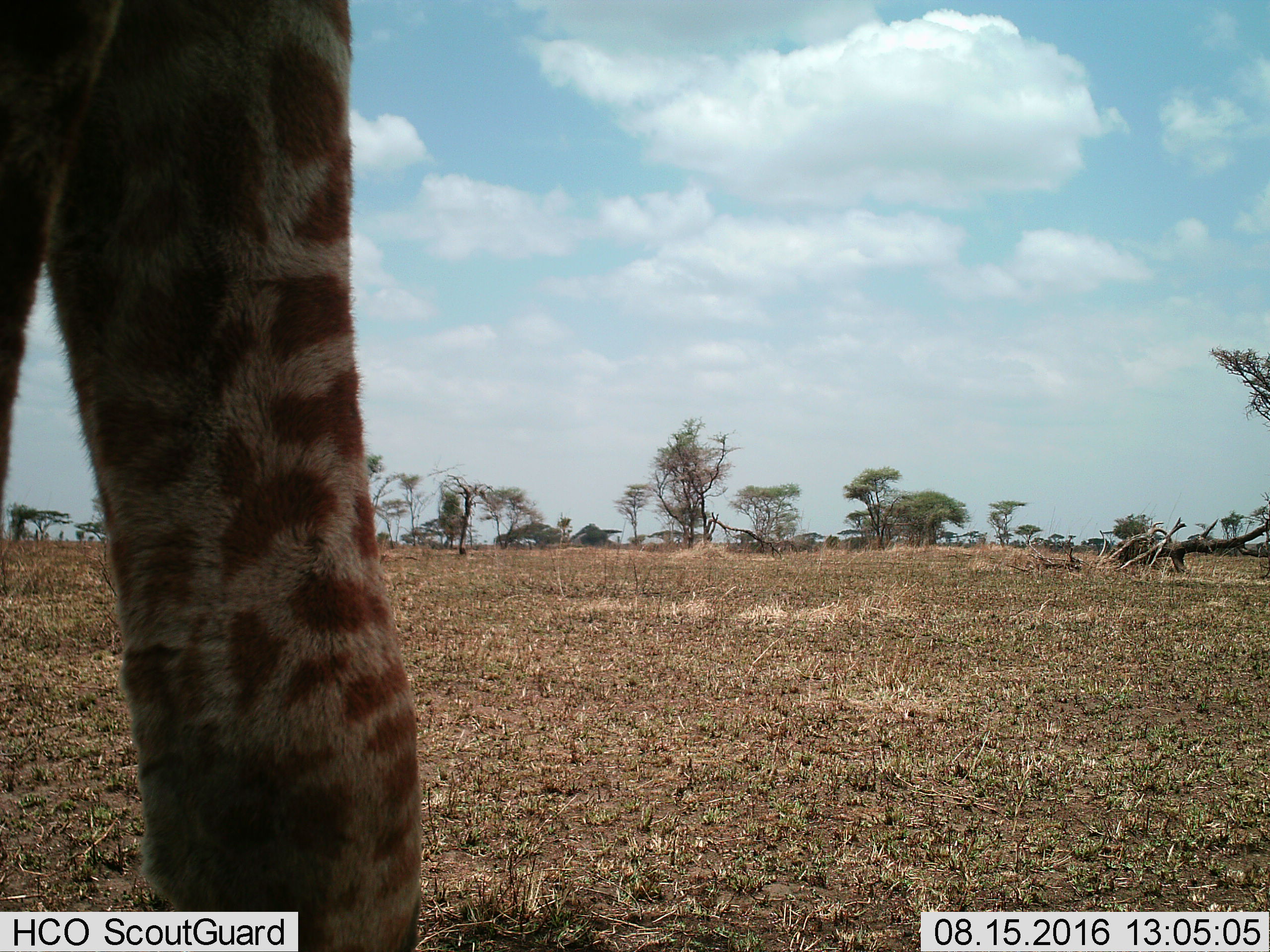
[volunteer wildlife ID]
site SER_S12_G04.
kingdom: Animalia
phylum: Chordata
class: Mammalia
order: Artiodactyla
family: Giraffidae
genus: Giraffa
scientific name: Giraffa camelopardalis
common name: giraffe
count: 1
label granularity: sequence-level